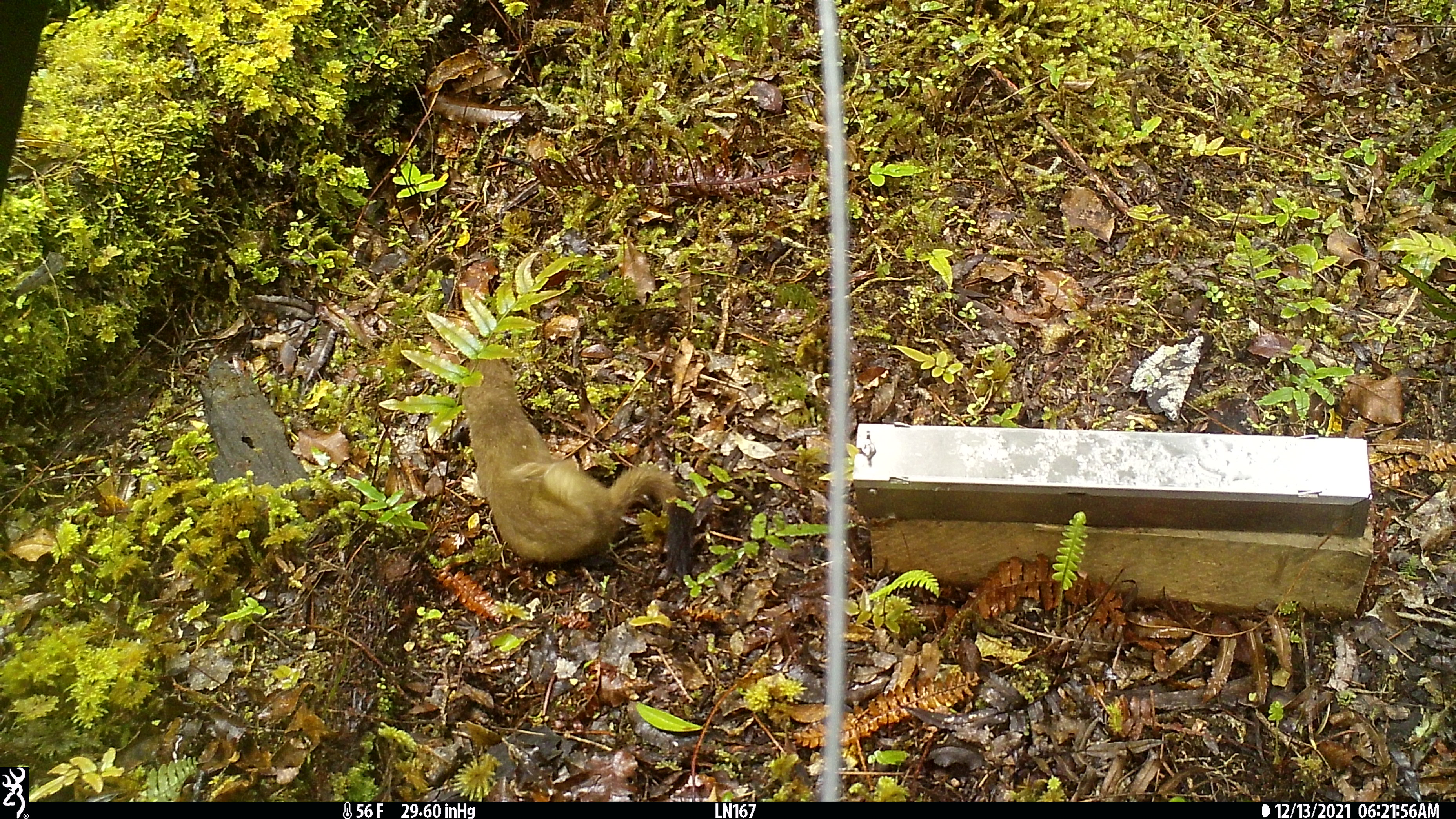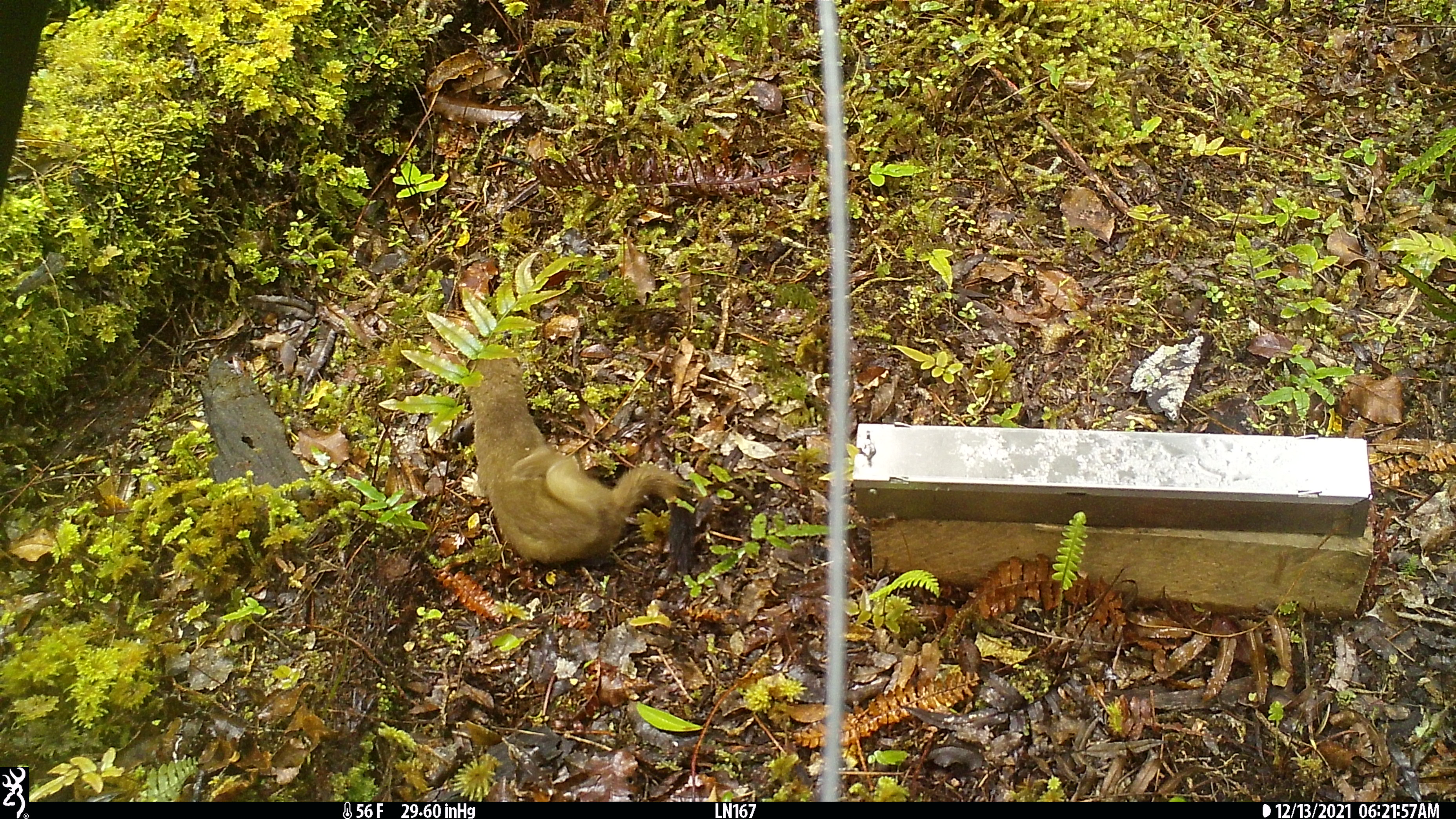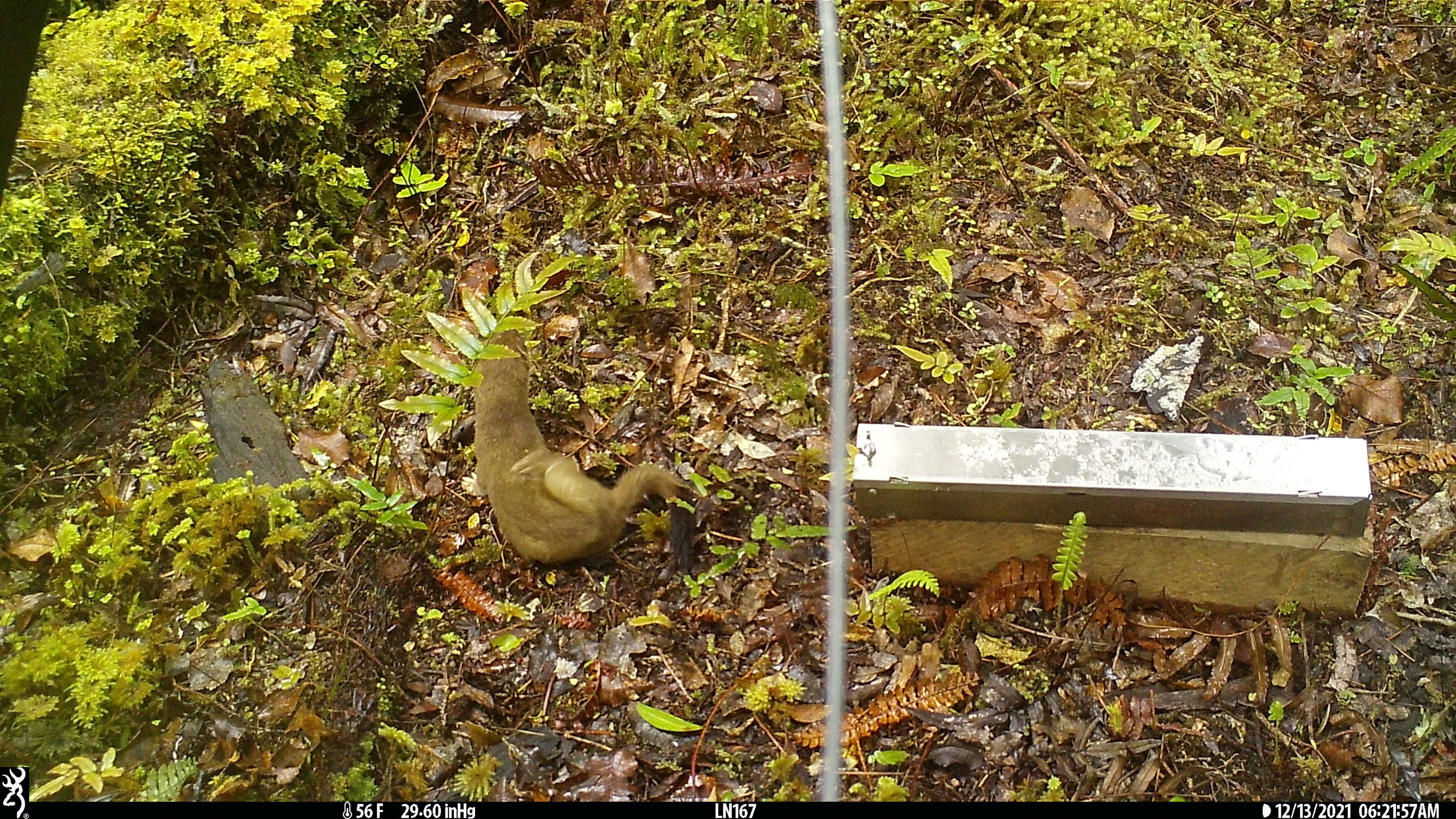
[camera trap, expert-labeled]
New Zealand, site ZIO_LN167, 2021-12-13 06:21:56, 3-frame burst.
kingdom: Animalia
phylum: Chordata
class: Mammalia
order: Carnivora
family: Mustelidae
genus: Mustela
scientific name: Mustela erminea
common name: stoat